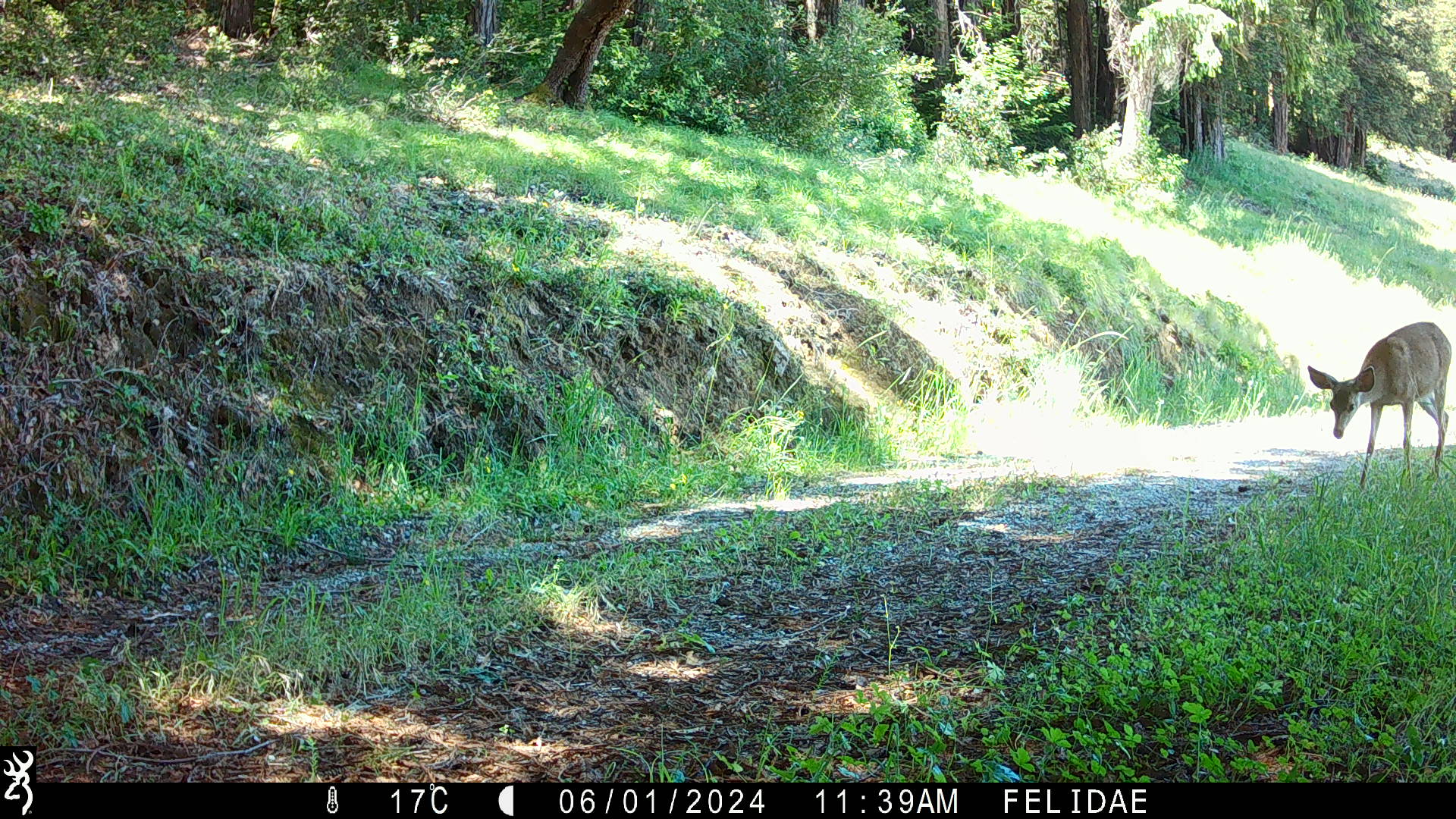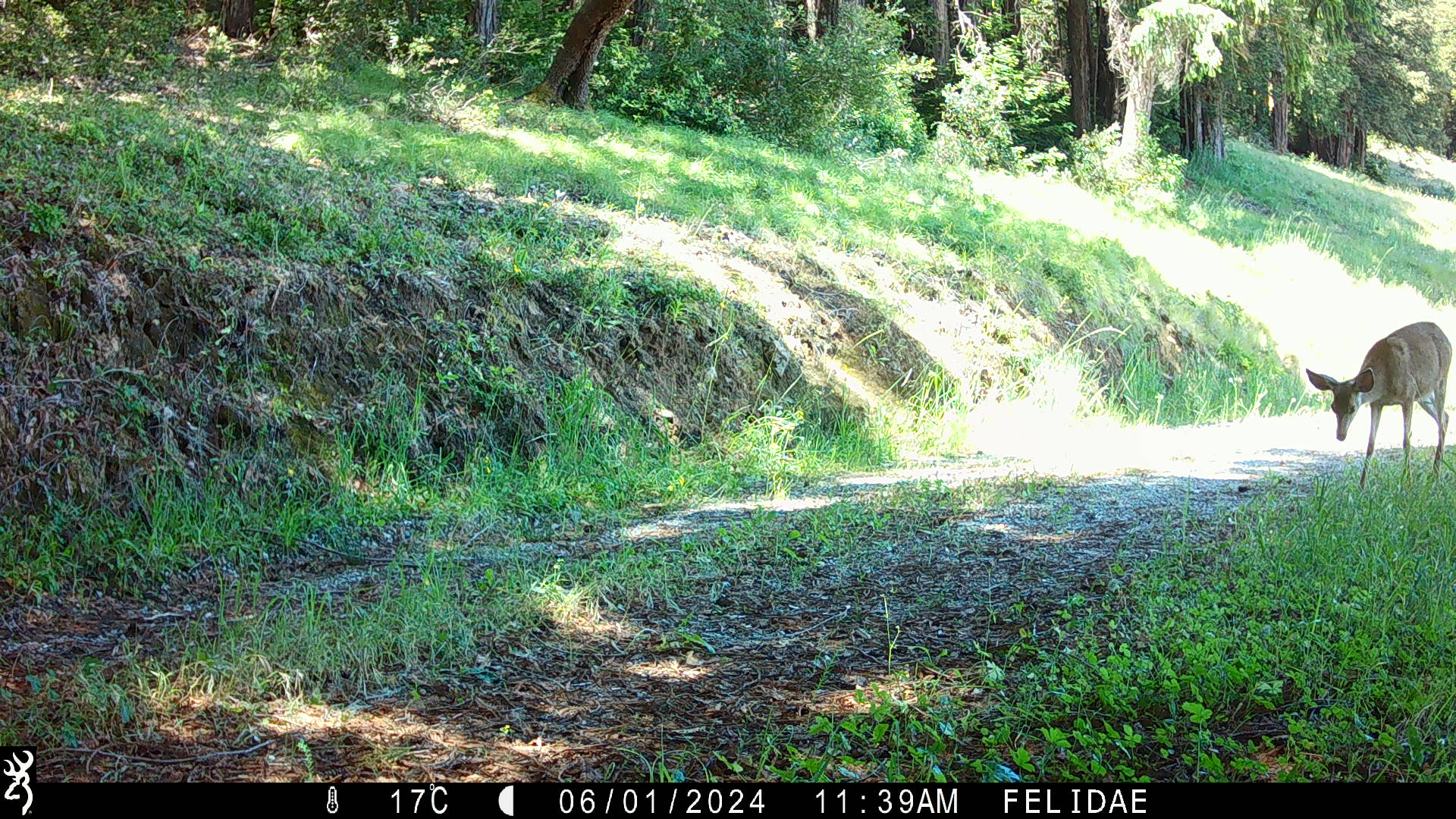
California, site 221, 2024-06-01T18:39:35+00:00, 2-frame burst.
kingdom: Animalia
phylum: Chordata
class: Mammalia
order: Artiodactyla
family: Cervidae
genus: Odocoileus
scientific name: Odocoileus hemionus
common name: mule deer